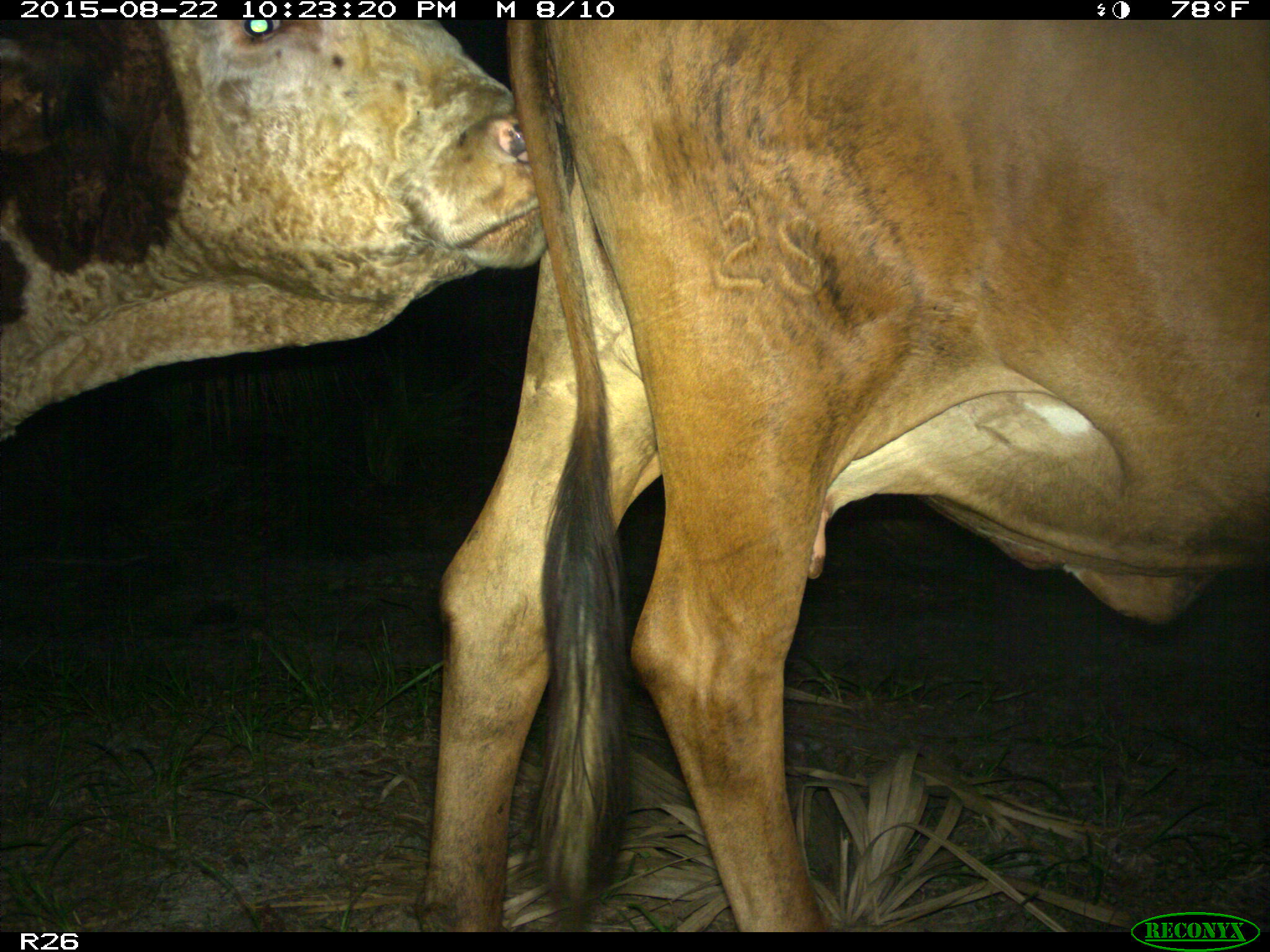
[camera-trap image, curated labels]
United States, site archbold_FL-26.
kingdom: Animalia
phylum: Chordata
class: Mammalia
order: Artiodactyla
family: Bovidae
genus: Bos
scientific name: Bos taurus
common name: domestic cow